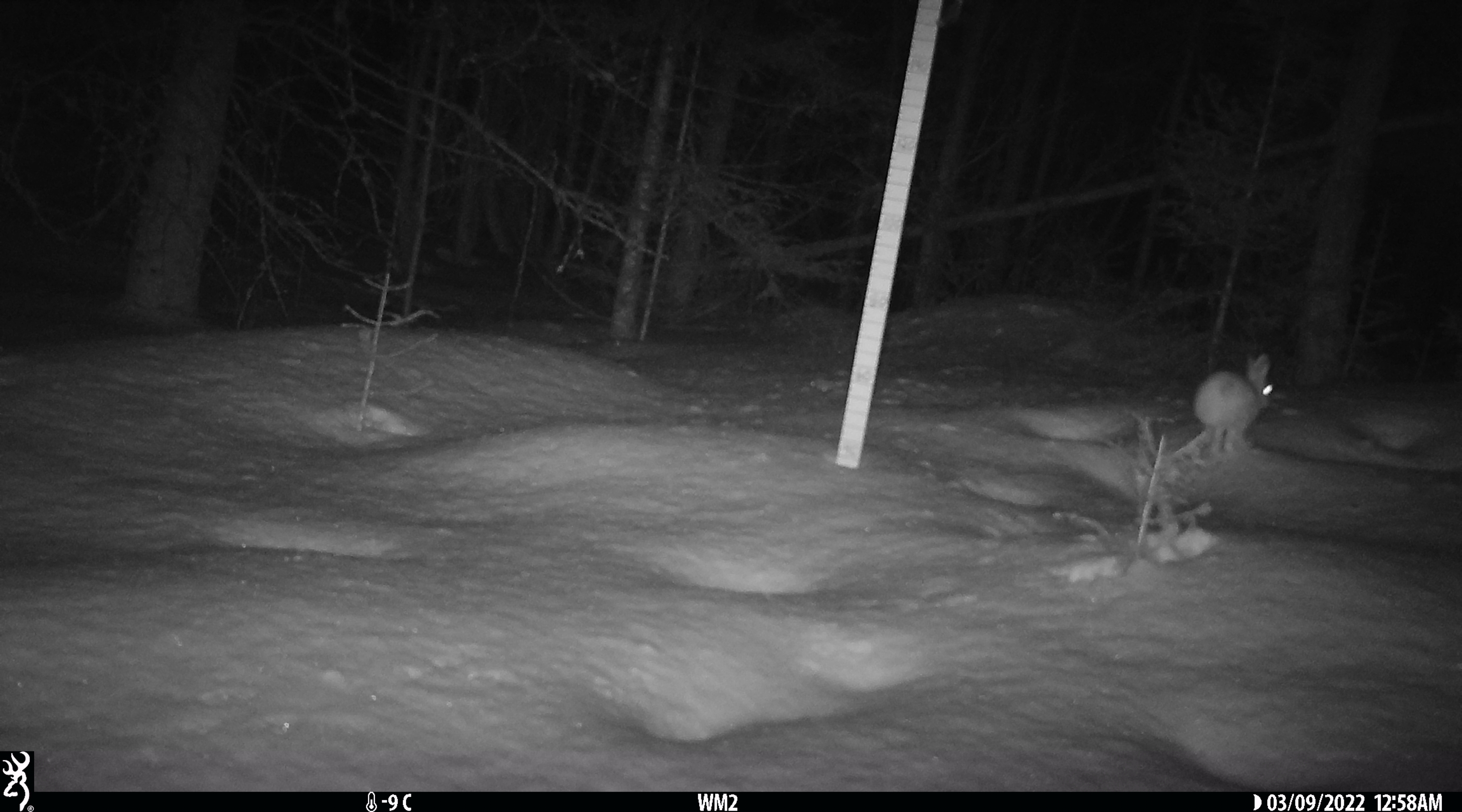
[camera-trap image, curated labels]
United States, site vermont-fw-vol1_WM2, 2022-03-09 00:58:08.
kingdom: Animalia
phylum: Chordata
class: Mammalia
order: Lagomorpha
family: Leporidae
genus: Lepus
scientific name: Lepus americanus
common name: snowshoe hare